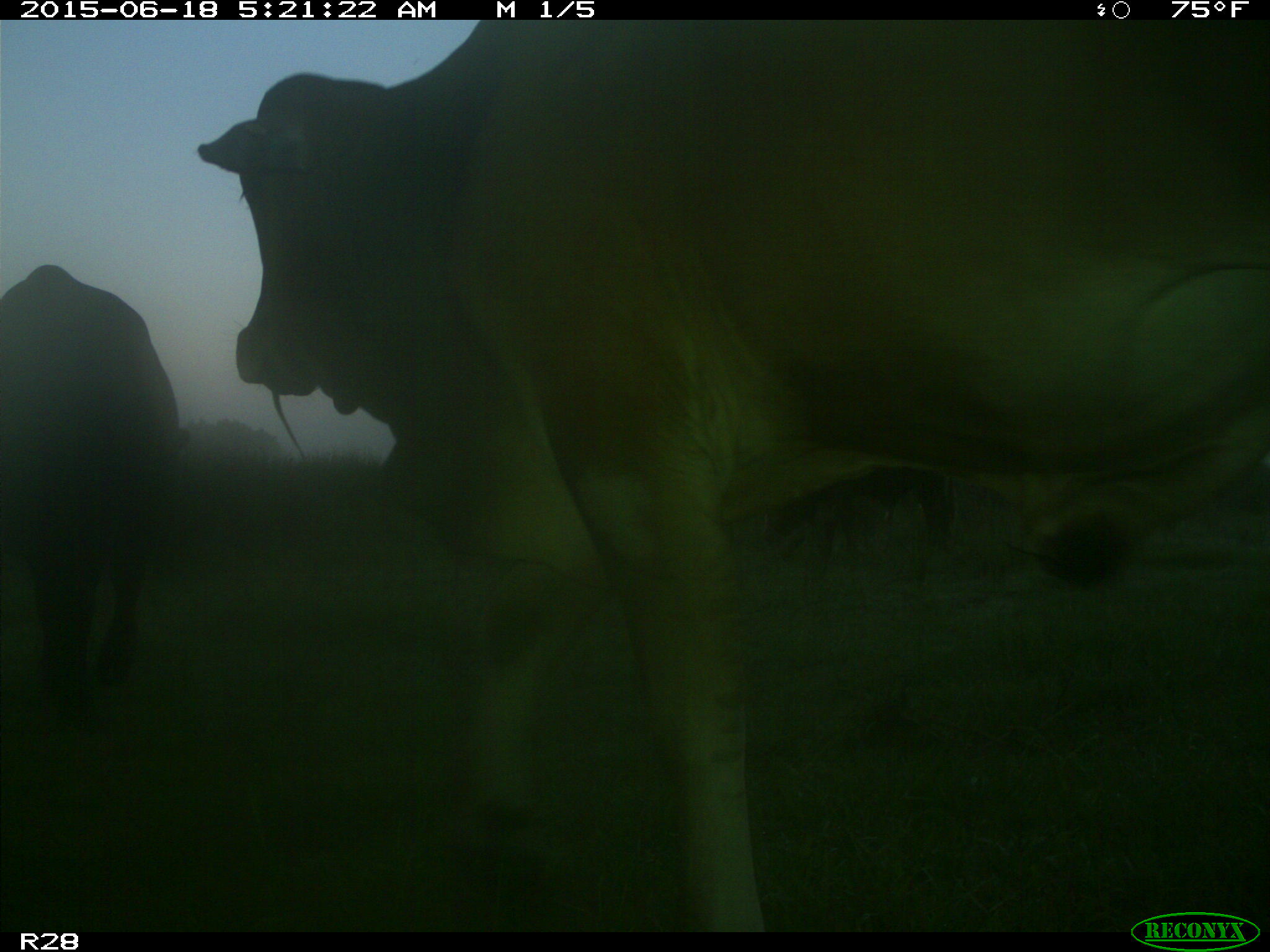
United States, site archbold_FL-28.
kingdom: Animalia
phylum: Chordata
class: Mammalia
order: Artiodactyla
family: Bovidae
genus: Bos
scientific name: Bos taurus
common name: domestic cow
Bos taurus (domestic cow).